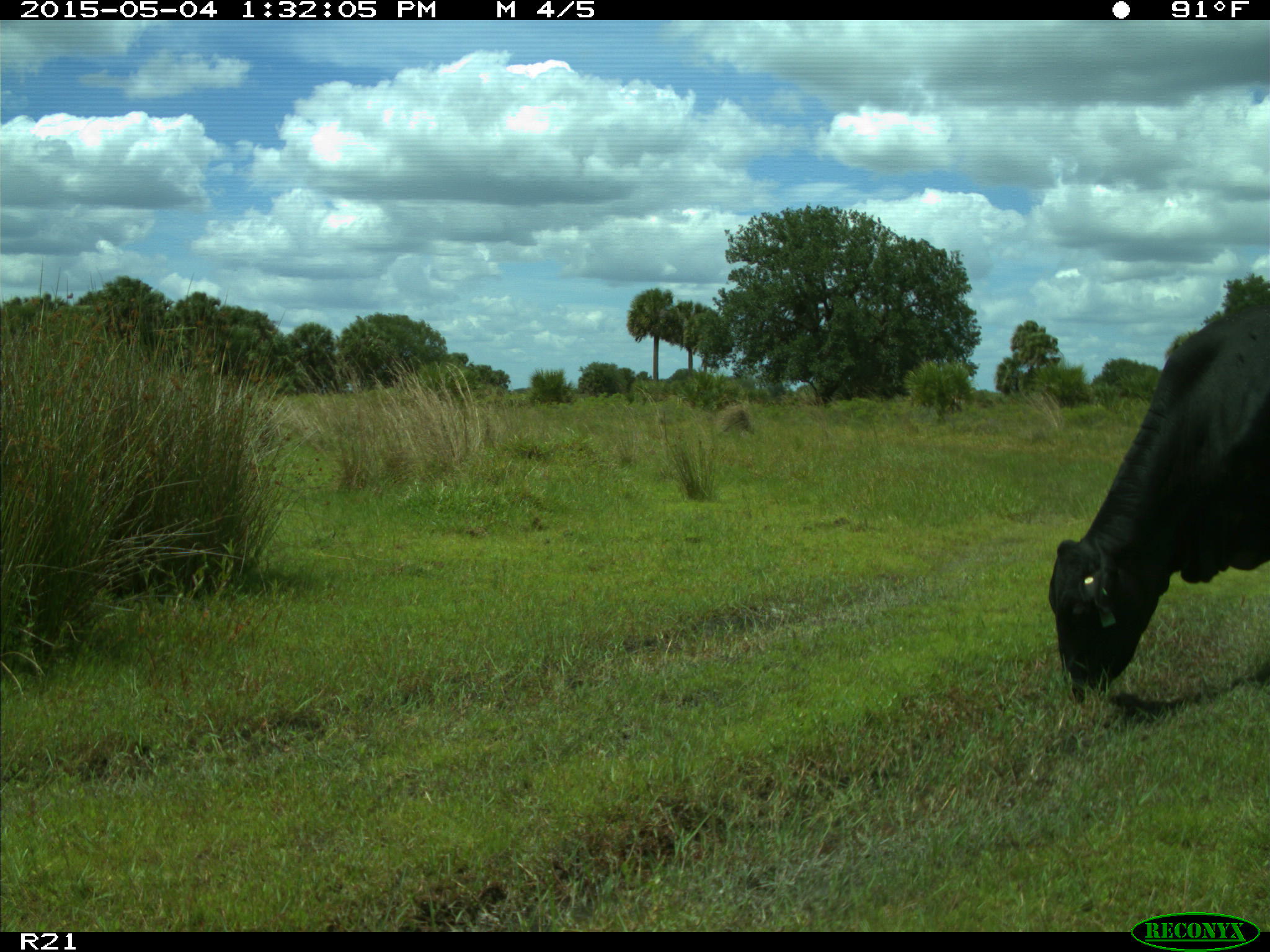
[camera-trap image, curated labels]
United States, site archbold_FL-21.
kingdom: Animalia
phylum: Chordata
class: Mammalia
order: Artiodactyla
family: Bovidae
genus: Bos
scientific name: Bos taurus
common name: domestic cow